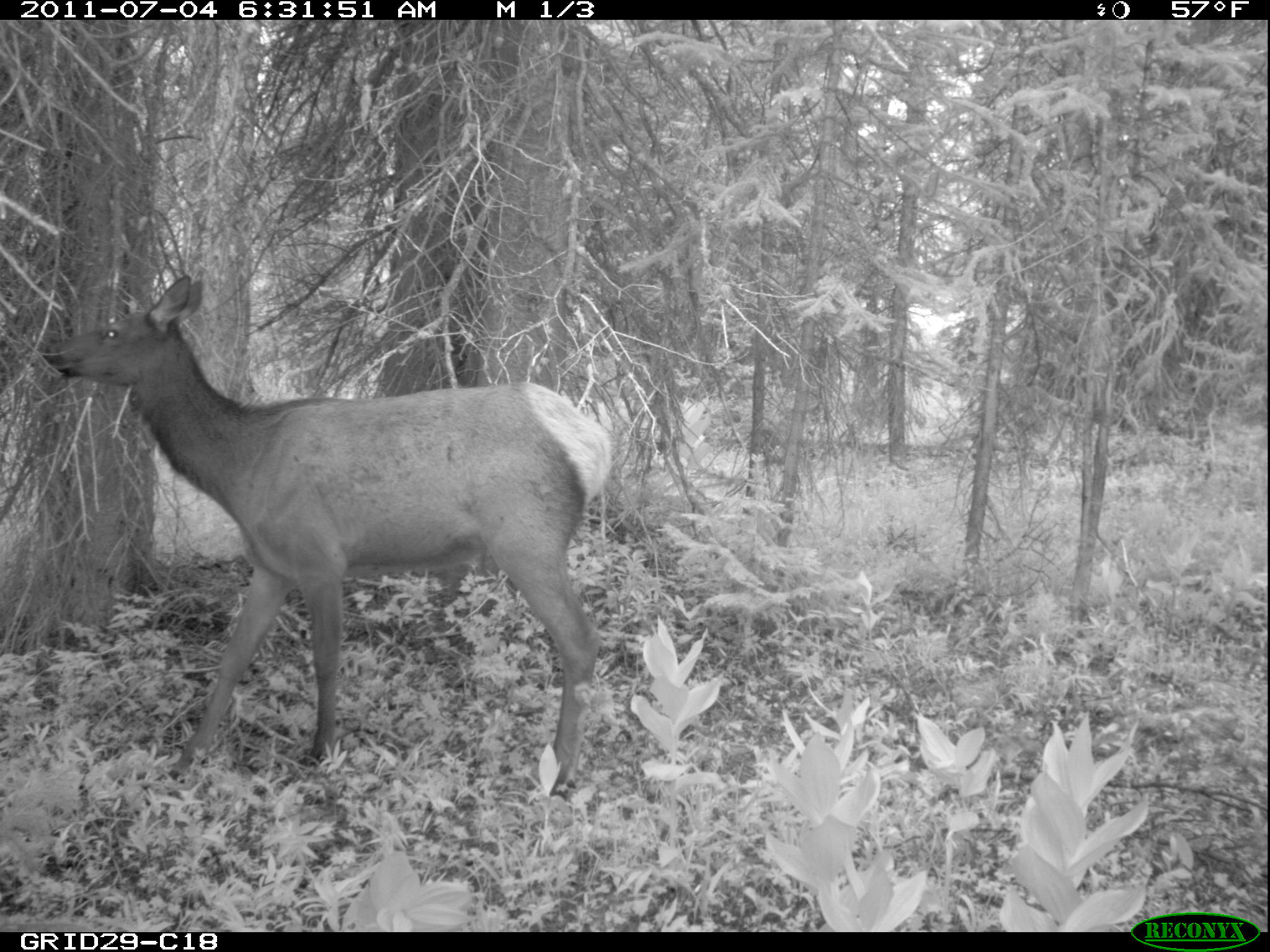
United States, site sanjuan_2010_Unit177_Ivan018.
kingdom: Animalia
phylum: Chordata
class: Mammalia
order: Artiodactyla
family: Cervidae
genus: Cervus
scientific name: Cervus elaphus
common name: red deer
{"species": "Cervus elaphus (red deer)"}